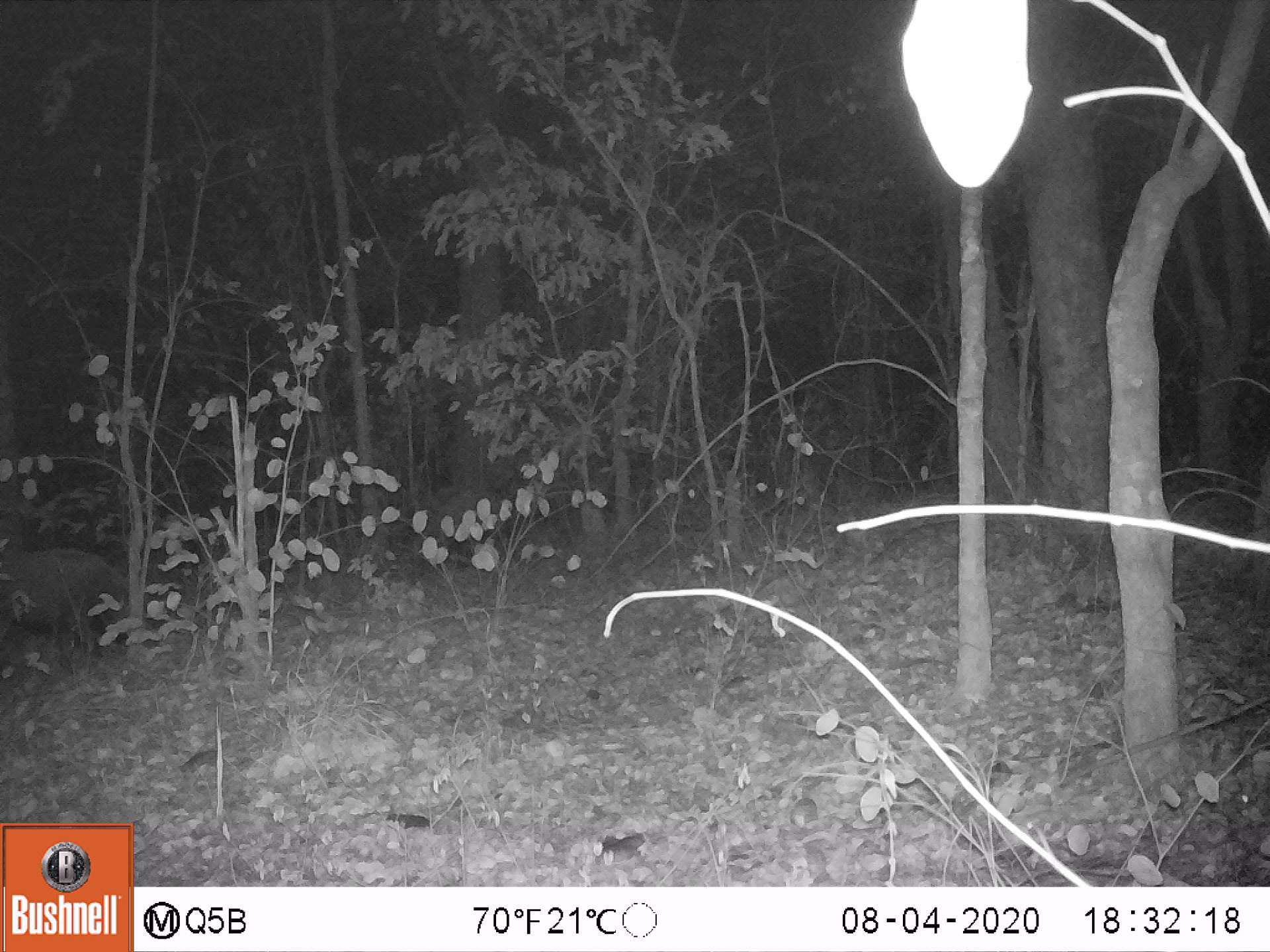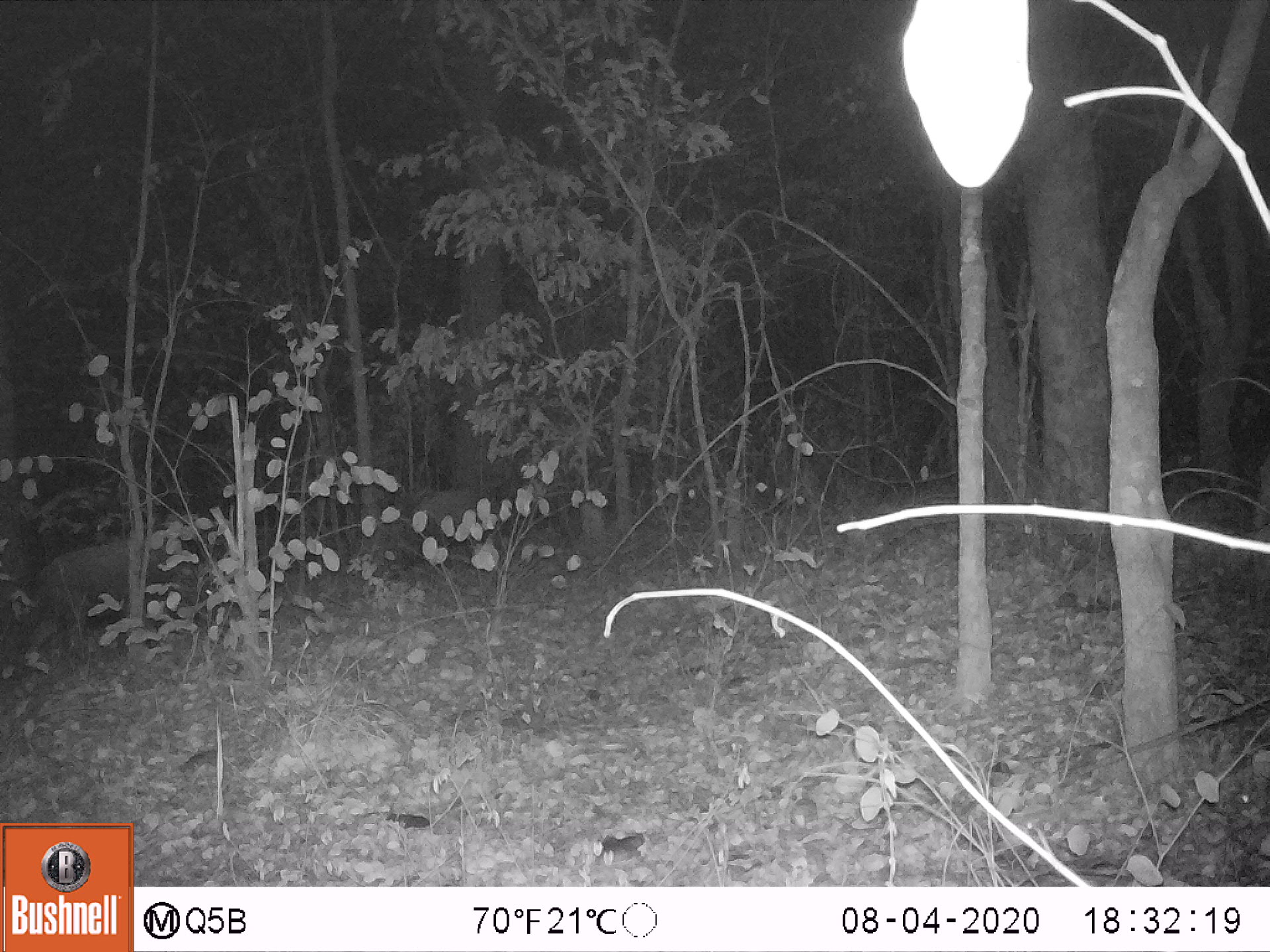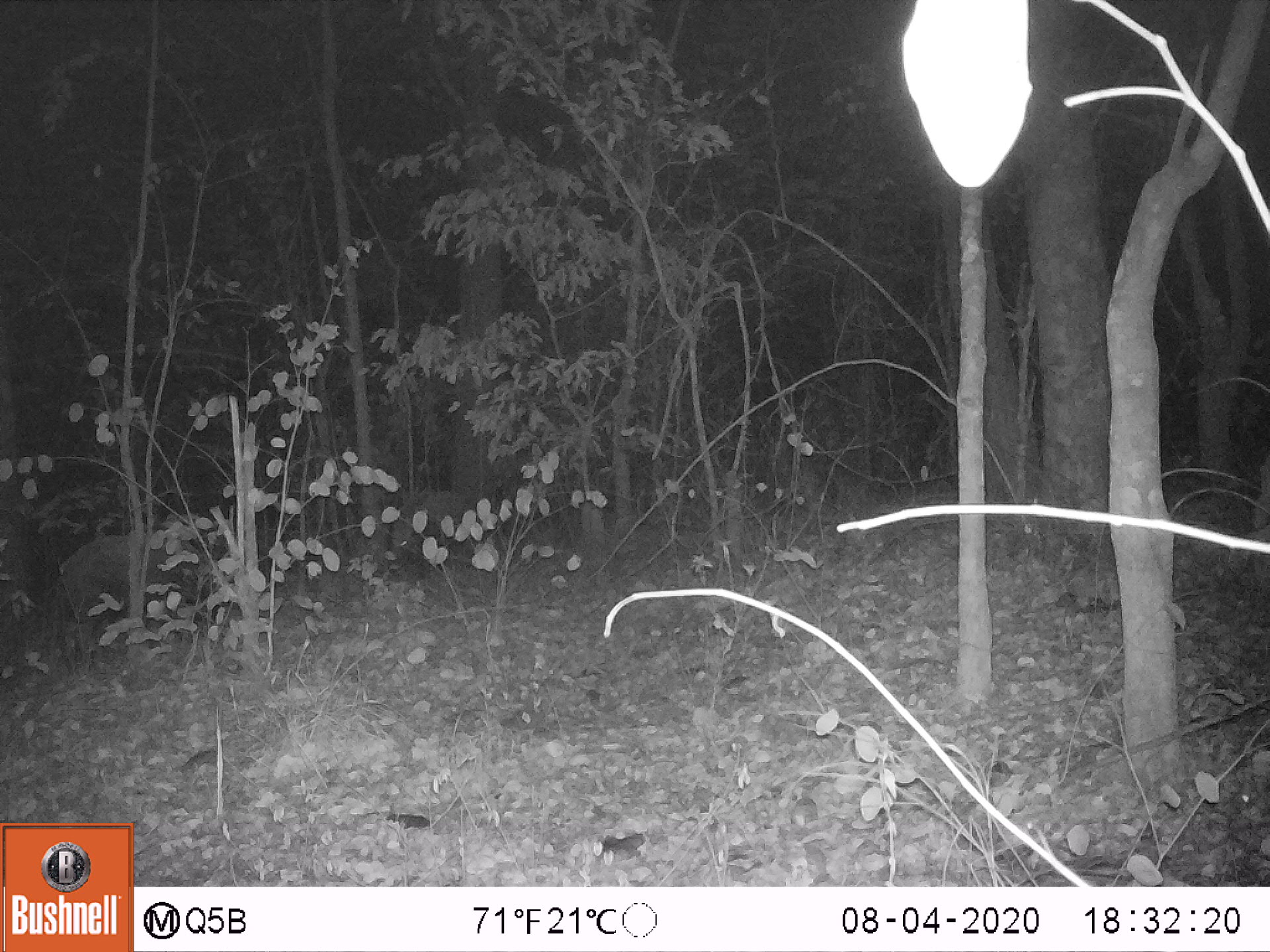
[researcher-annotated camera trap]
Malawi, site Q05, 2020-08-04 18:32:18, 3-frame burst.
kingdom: Animalia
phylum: Chordata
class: Mammalia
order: Artiodactyla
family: Suidae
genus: Potamochoerus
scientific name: Potamochoerus larvatus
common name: bushpig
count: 2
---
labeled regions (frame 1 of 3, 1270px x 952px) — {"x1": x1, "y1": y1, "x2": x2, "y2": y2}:
bushpig: {"x1": 0, "y1": 542, "x2": 147, "y2": 675}; {"x1": 402, "y1": 473, "x2": 509, "y2": 552}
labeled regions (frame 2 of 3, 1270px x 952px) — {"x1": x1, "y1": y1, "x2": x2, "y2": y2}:
bushpig: {"x1": 26, "y1": 525, "x2": 225, "y2": 659}; {"x1": 387, "y1": 479, "x2": 501, "y2": 562}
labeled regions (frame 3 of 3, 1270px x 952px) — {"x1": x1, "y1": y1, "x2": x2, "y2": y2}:
bushpig: {"x1": 56, "y1": 520, "x2": 234, "y2": 647}; {"x1": 375, "y1": 480, "x2": 478, "y2": 561}